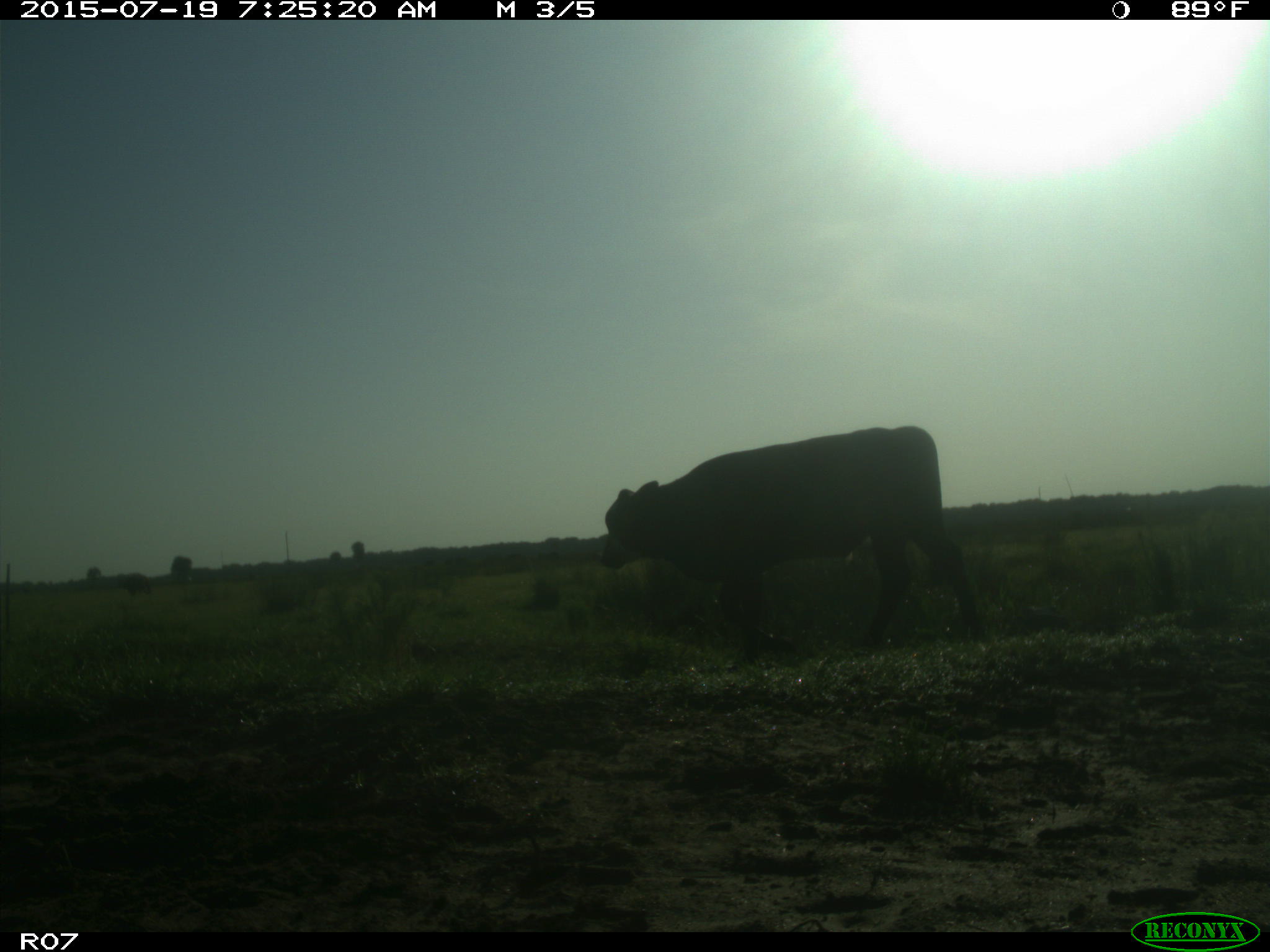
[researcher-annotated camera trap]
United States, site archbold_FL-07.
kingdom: Animalia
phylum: Chordata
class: Mammalia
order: Artiodactyla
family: Bovidae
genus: Bos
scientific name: Bos taurus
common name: domestic cow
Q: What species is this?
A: Bos taurus (domestic cow).